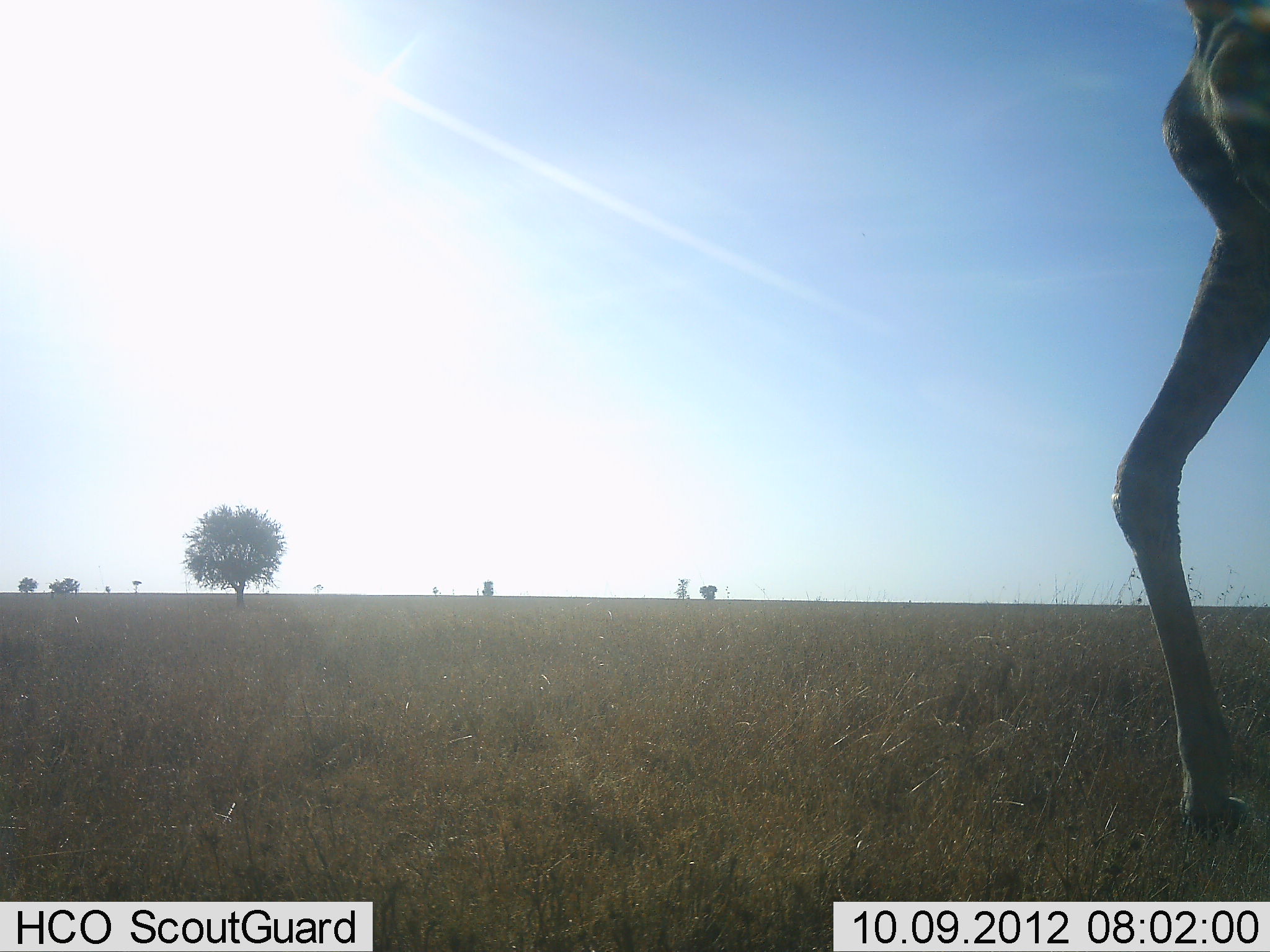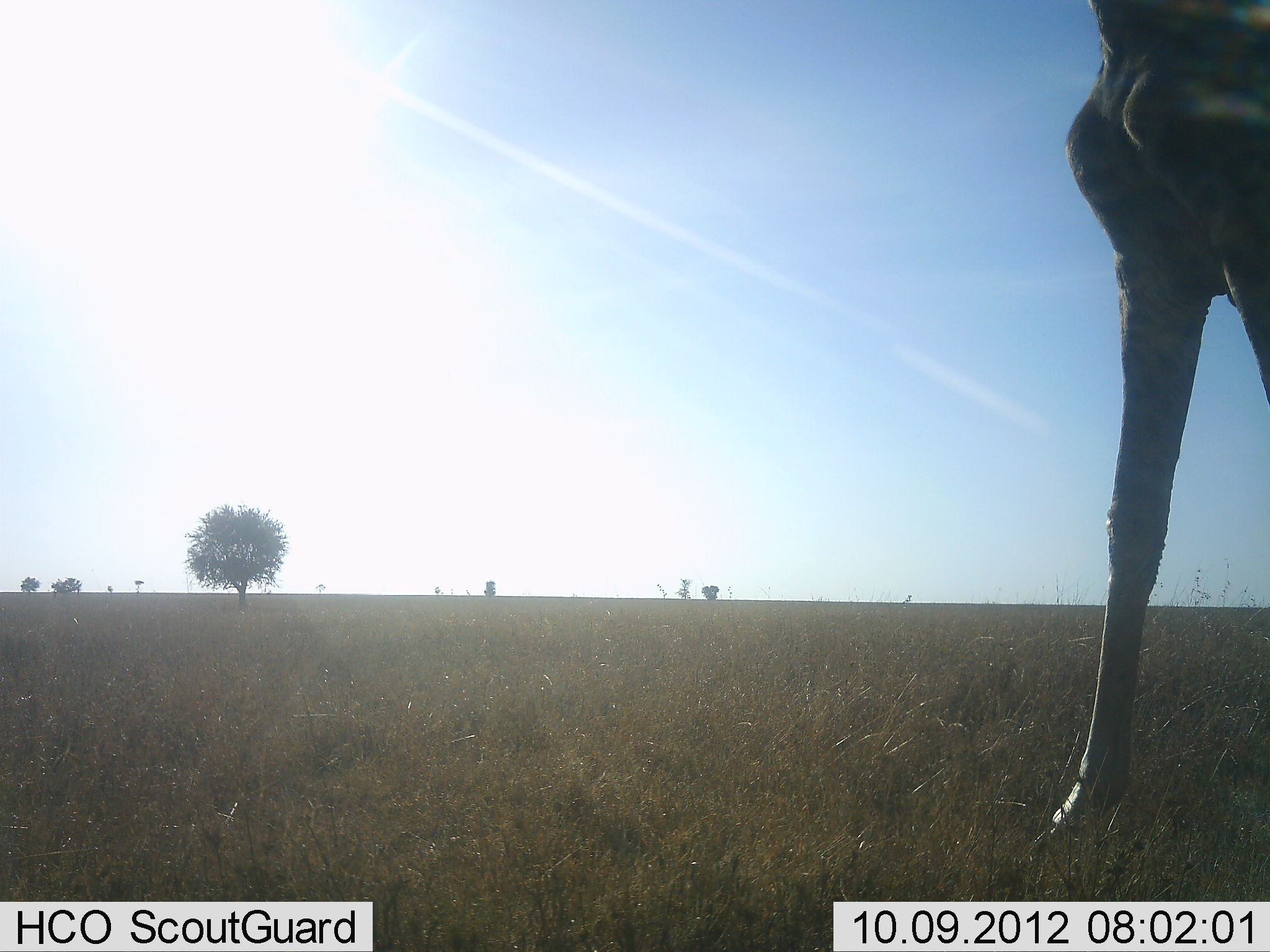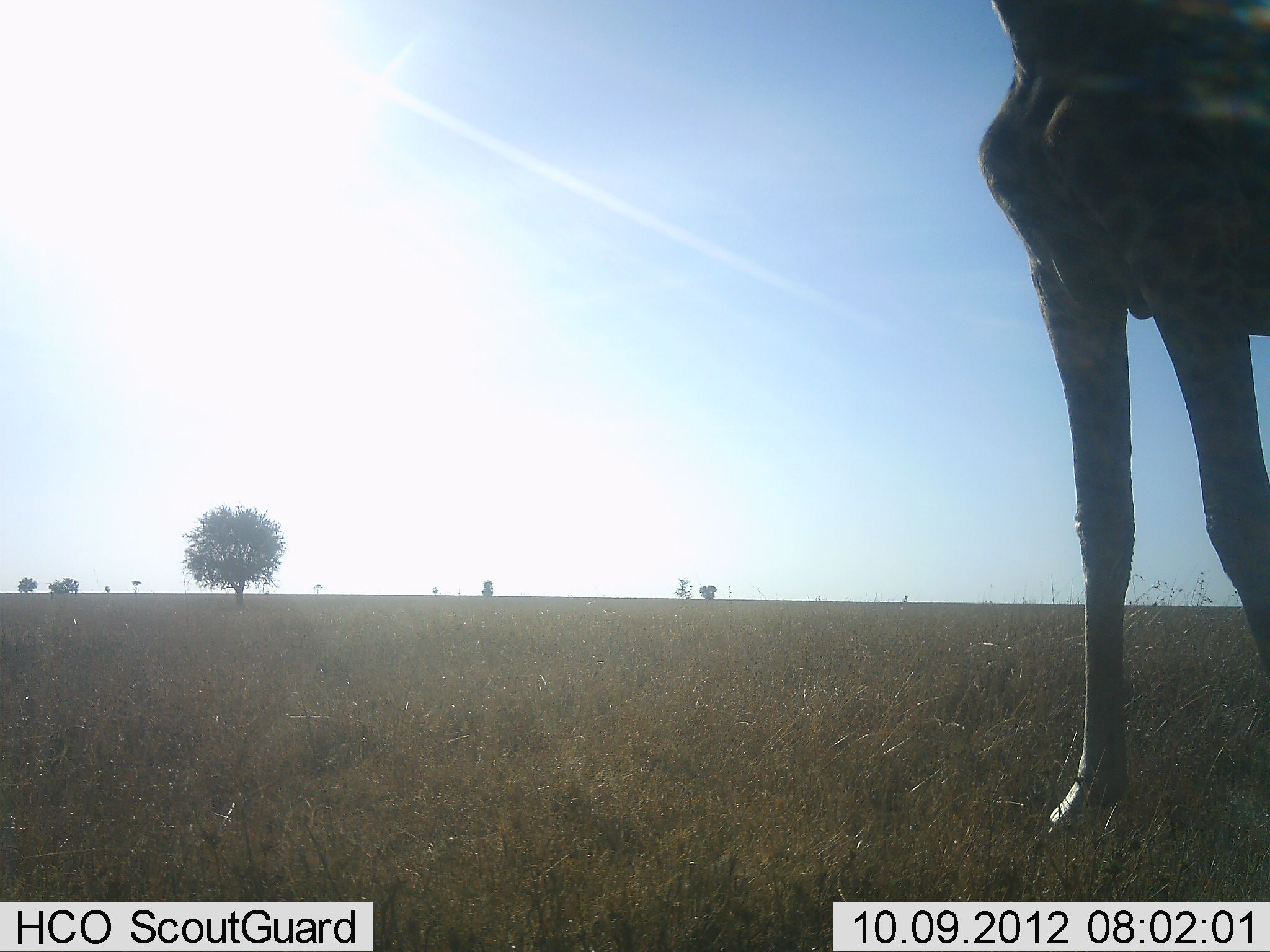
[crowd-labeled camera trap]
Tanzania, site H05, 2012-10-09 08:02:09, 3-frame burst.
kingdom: Animalia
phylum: Chordata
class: Mammalia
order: Artiodactyla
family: Giraffidae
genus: Giraffa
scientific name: Giraffa camelopardalis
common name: giraffe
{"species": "giraffe (Giraffa camelopardalis)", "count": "1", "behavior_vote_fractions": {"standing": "0%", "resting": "0%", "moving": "100%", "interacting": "0%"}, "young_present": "0%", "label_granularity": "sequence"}